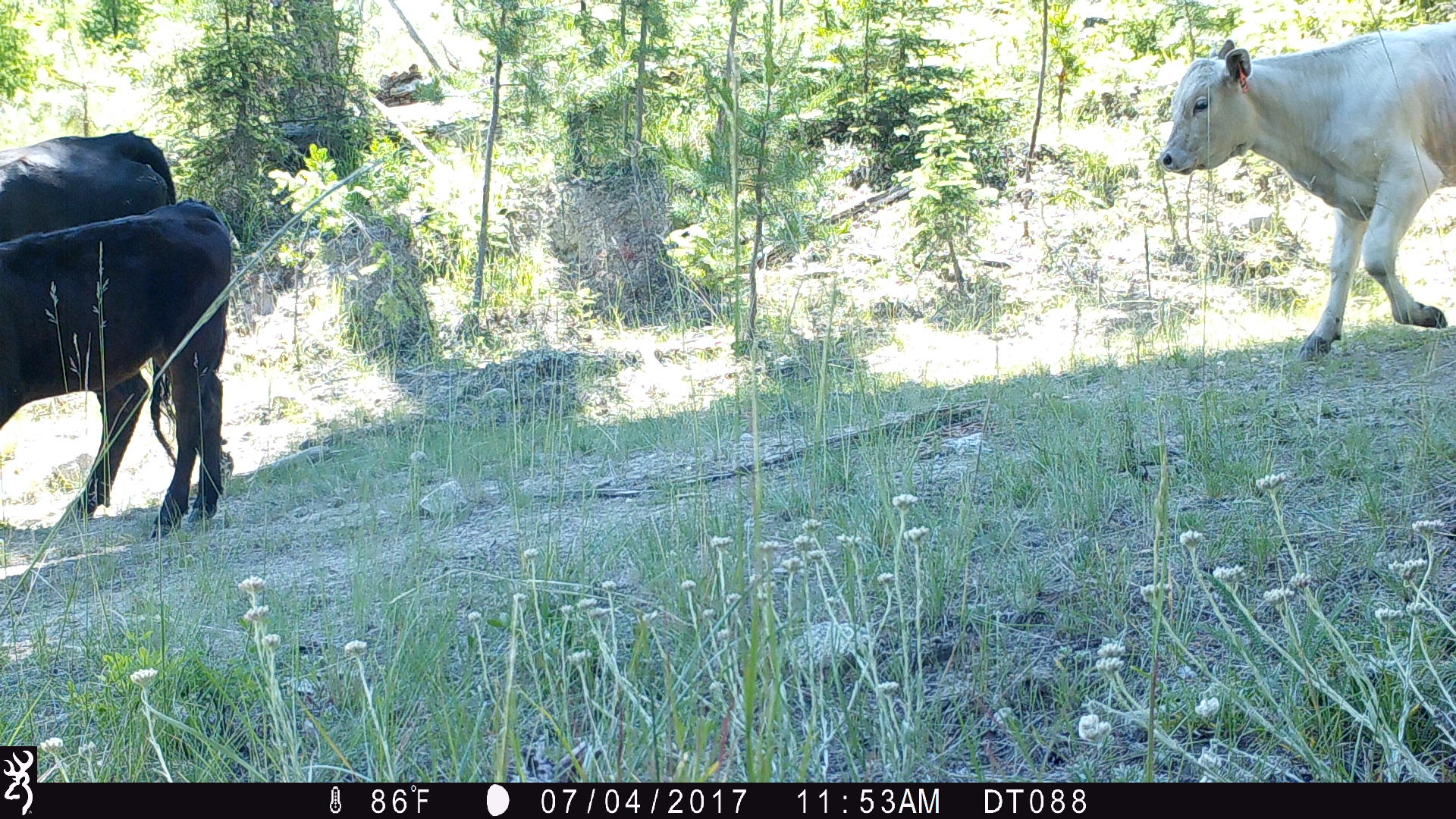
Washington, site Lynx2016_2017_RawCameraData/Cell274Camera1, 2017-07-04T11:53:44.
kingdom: Animalia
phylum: Chordata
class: Mammalia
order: Artiodactyla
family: Bovidae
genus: Bos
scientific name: Bos taurus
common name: domestic cattle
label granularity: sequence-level